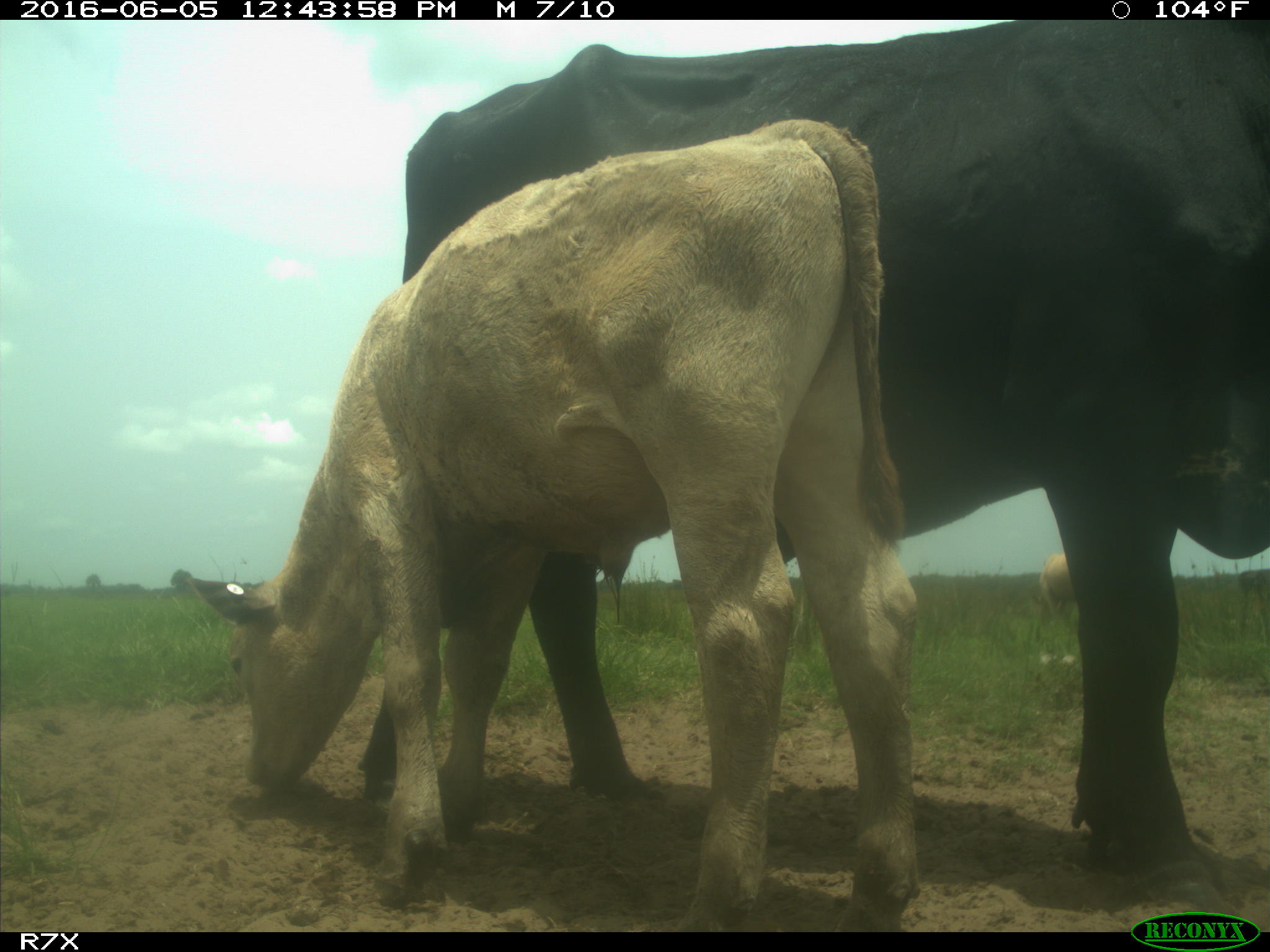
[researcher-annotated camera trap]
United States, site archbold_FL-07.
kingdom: Animalia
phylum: Chordata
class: Mammalia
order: Artiodactyla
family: Bovidae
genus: Bos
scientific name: Bos taurus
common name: domestic cow